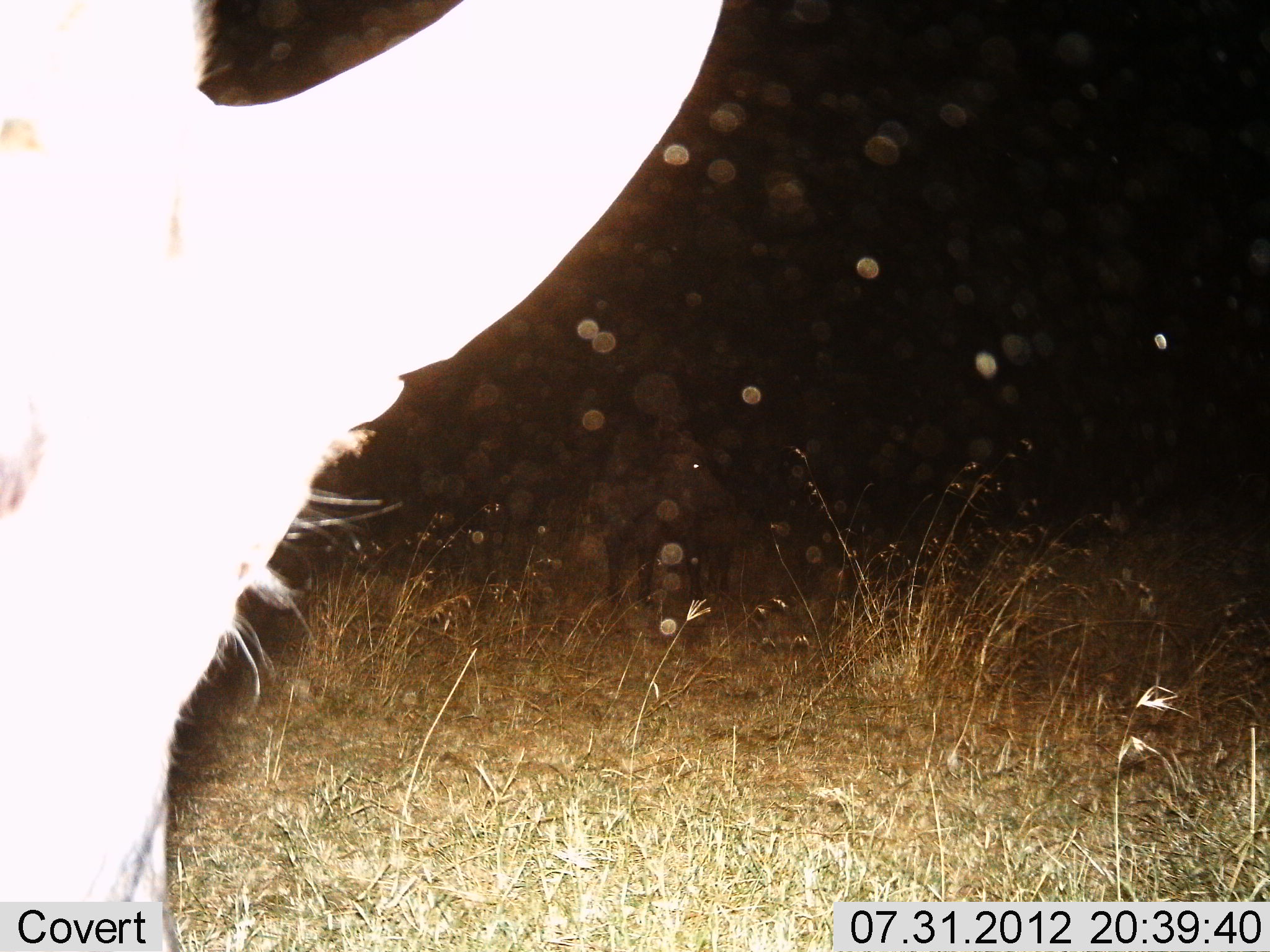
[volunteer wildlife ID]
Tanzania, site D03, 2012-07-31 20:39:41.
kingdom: Animalia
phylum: Chordata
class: Mammalia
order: Artiodactyla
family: Bovidae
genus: Syncerus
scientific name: Syncerus caffer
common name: cape buffalo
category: buffalo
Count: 2.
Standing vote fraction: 100%.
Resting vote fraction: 0%.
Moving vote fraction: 0%.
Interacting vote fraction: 0%.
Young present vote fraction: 0%.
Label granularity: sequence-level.